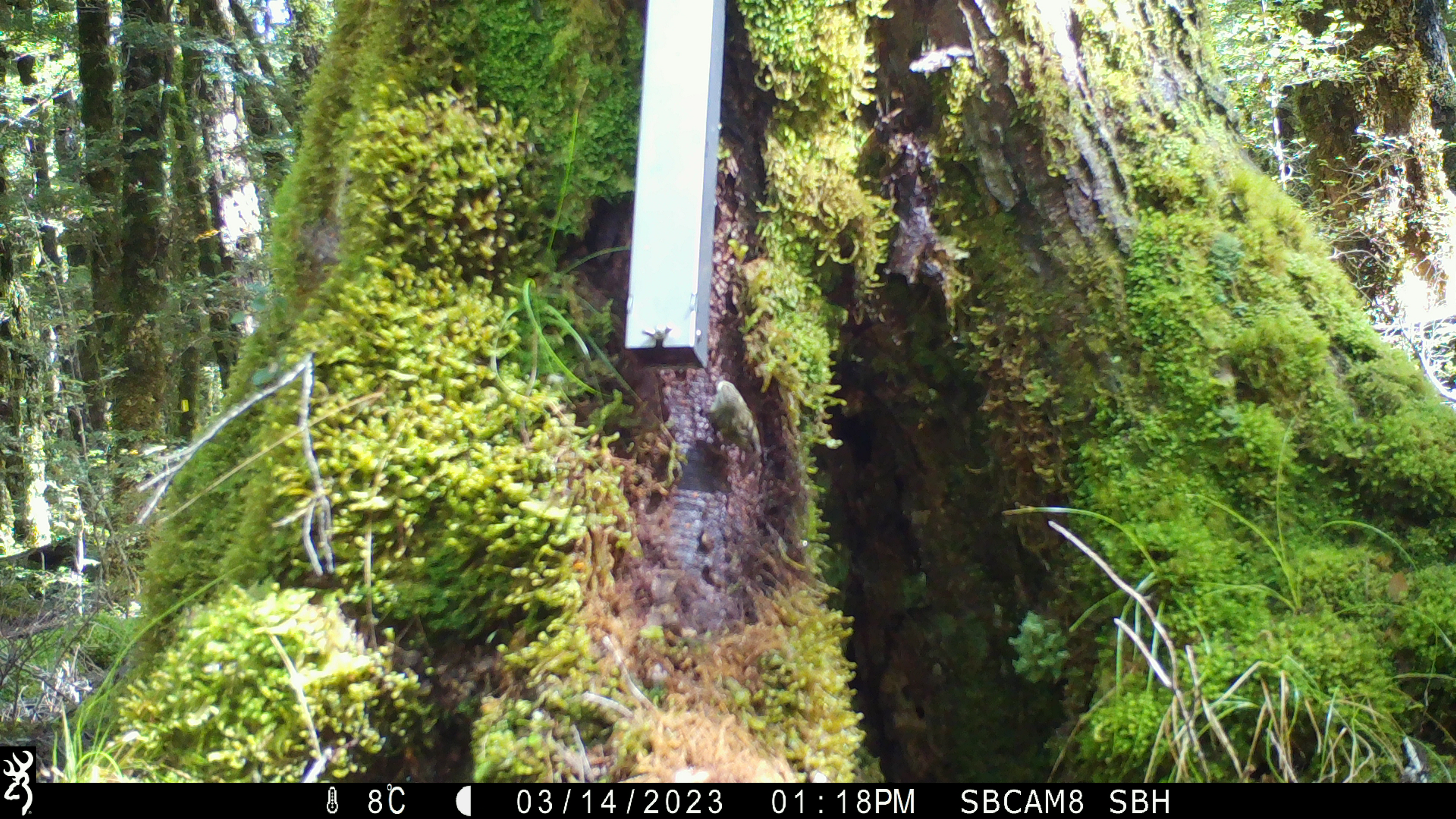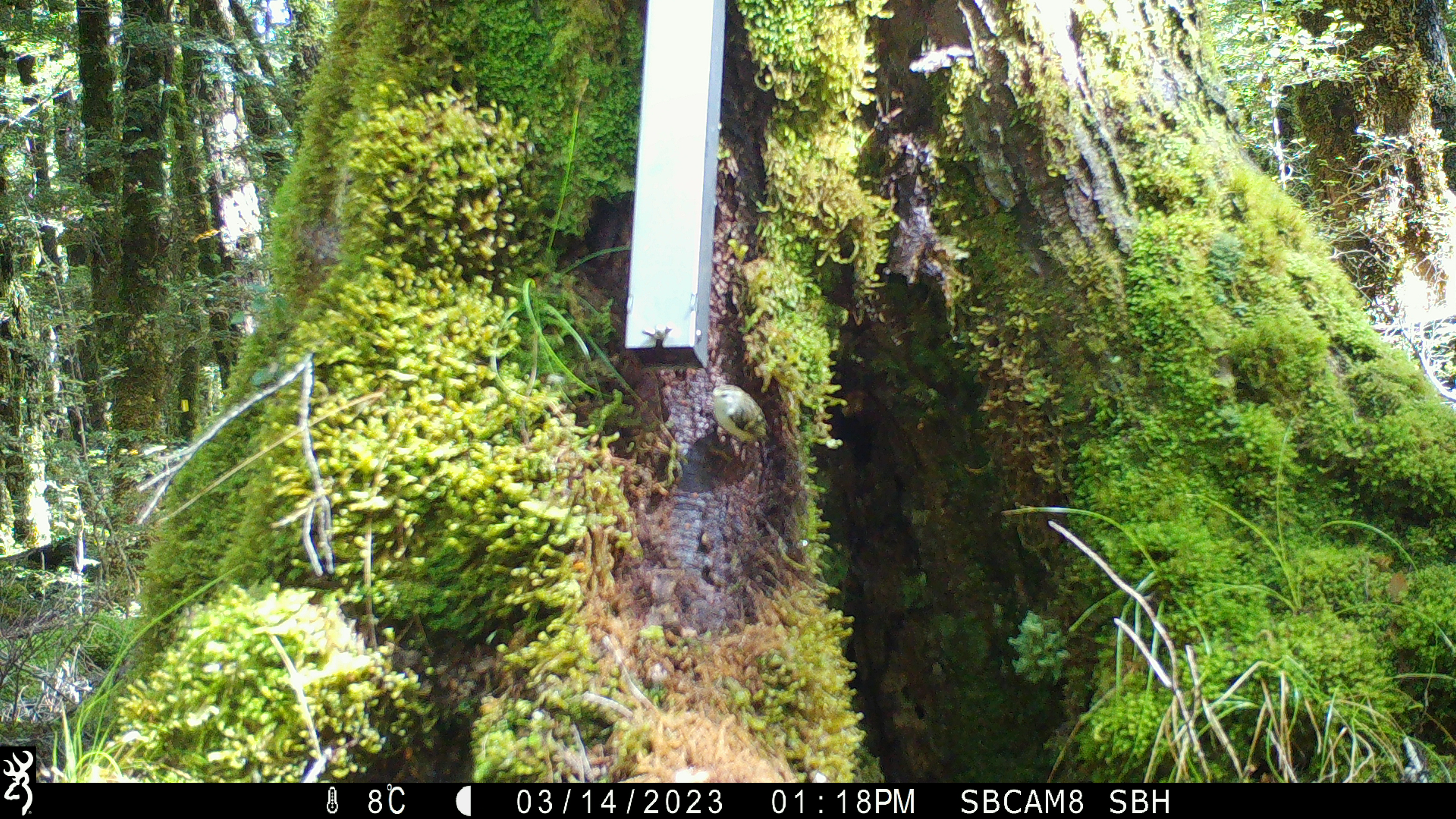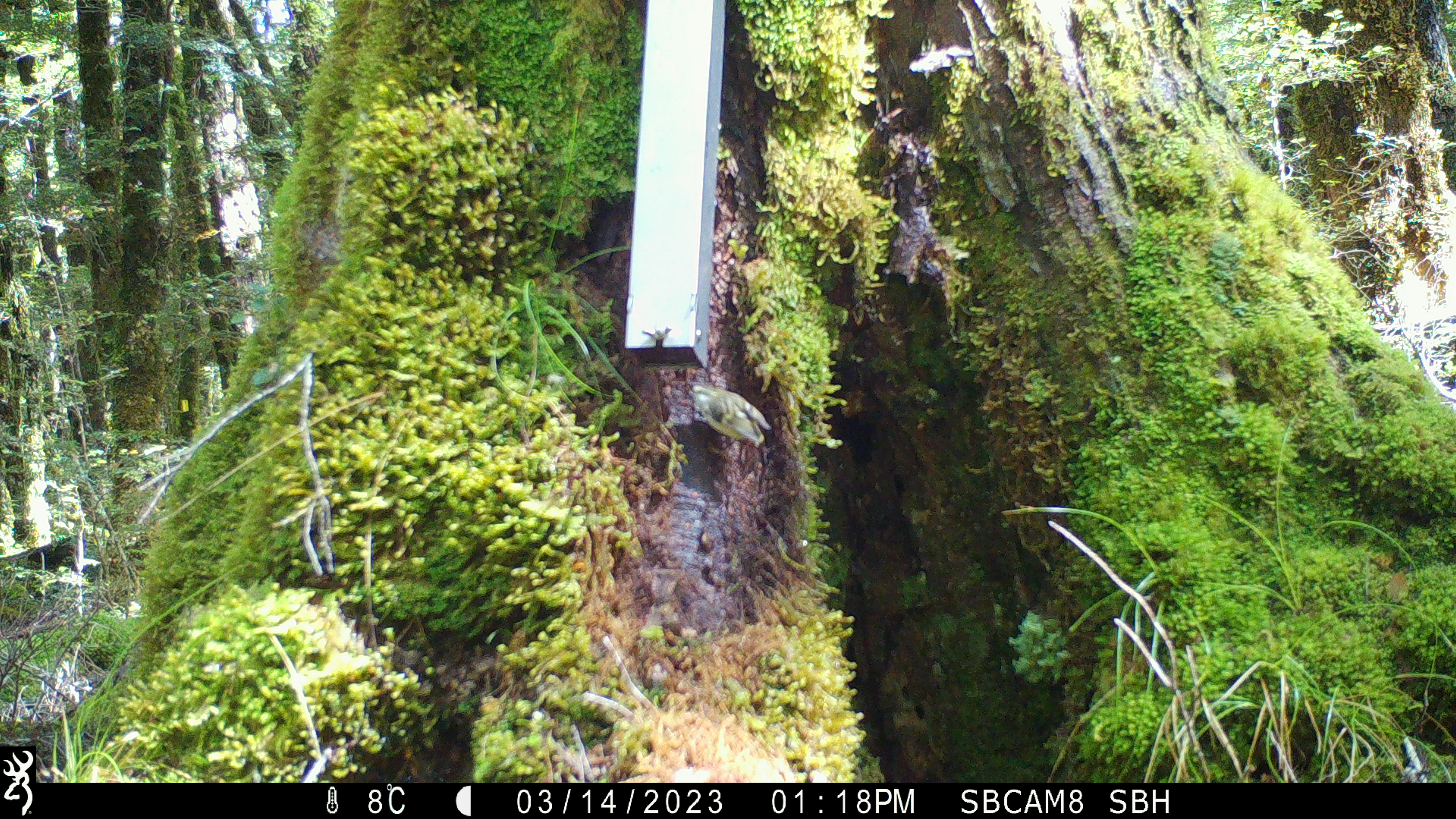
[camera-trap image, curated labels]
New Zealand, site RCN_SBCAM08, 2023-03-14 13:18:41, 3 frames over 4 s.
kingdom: Animalia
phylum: Chordata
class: Aves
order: Passeriformes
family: Acanthisittidae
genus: Acanthisitta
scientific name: Acanthisitta chloris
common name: rifleman